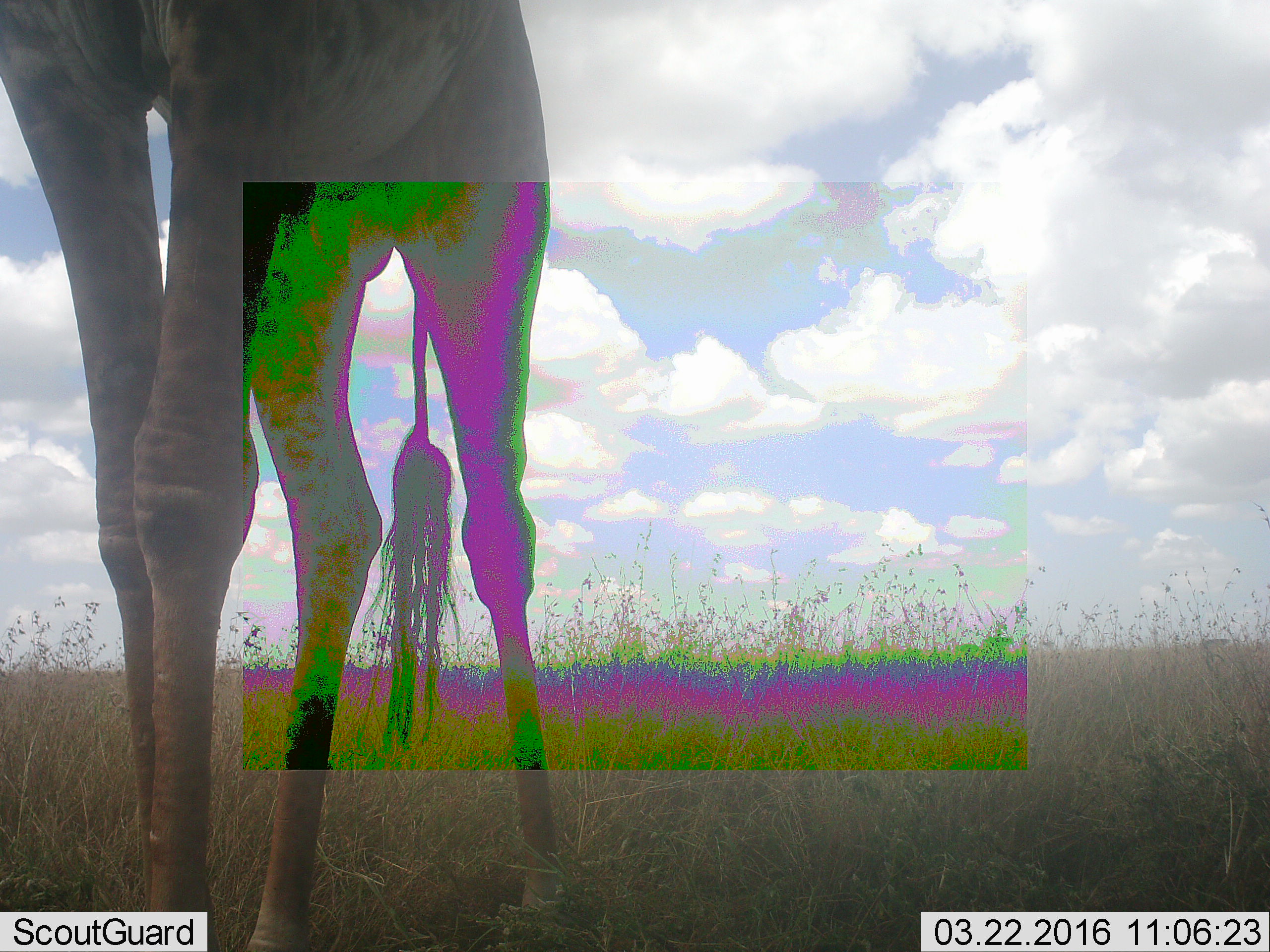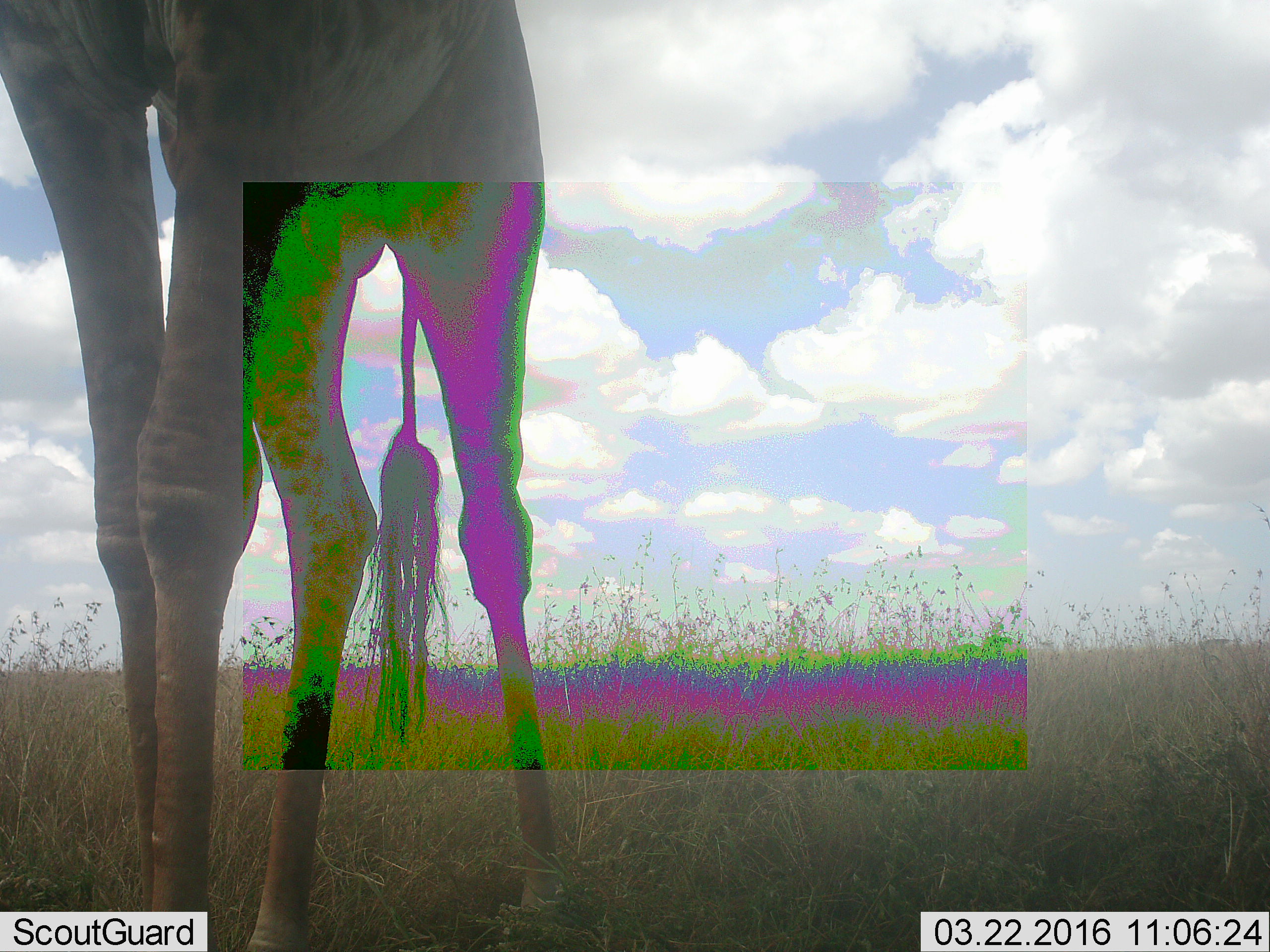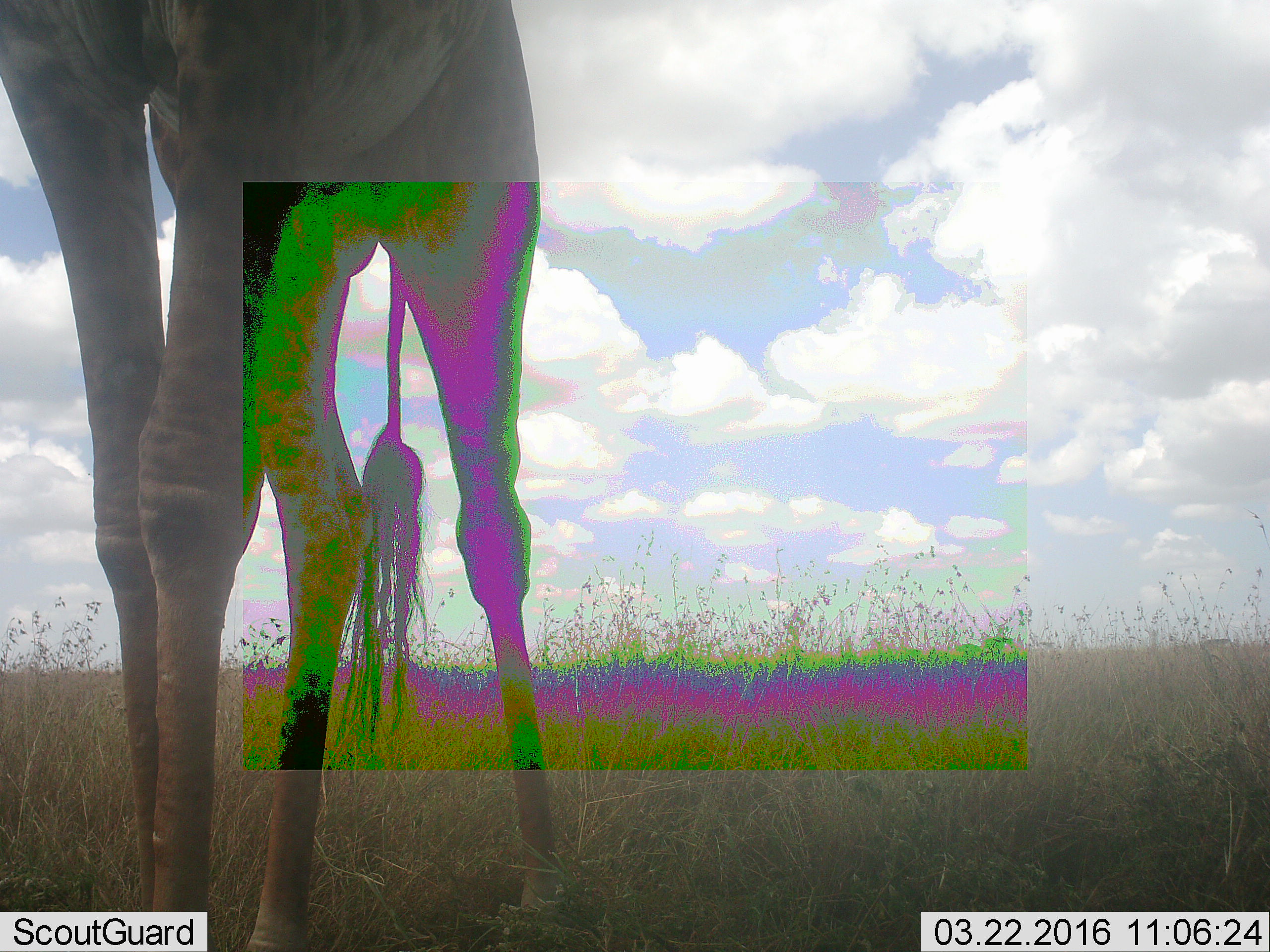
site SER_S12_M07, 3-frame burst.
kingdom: Animalia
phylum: Chordata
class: Mammalia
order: Artiodactyla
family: Giraffidae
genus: Giraffa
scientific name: Giraffa camelopardalis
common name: giraffe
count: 1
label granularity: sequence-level